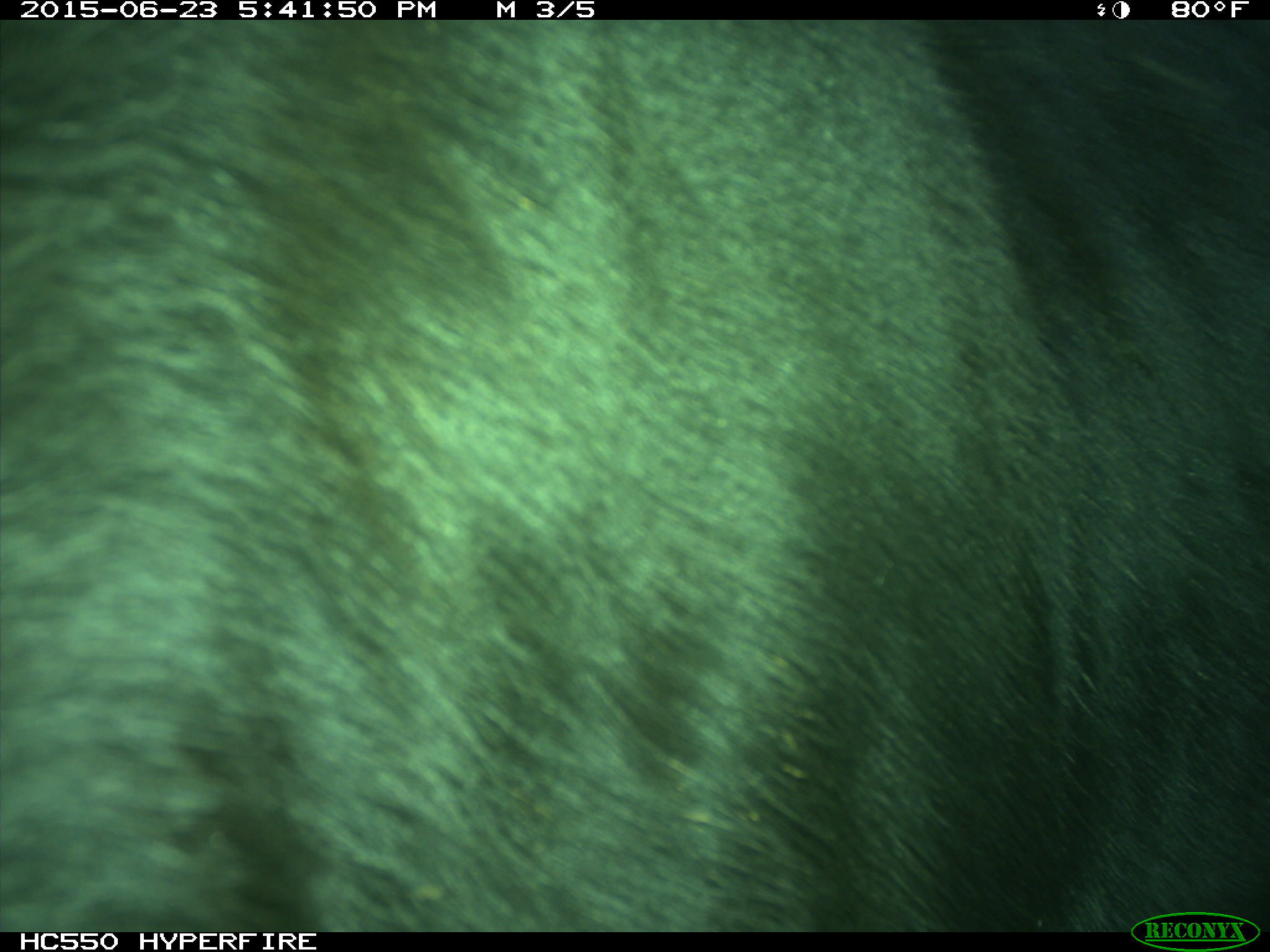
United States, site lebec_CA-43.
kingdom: Animalia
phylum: Chordata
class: Mammalia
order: Artiodactyla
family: Bovidae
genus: Bos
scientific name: Bos taurus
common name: domestic cow